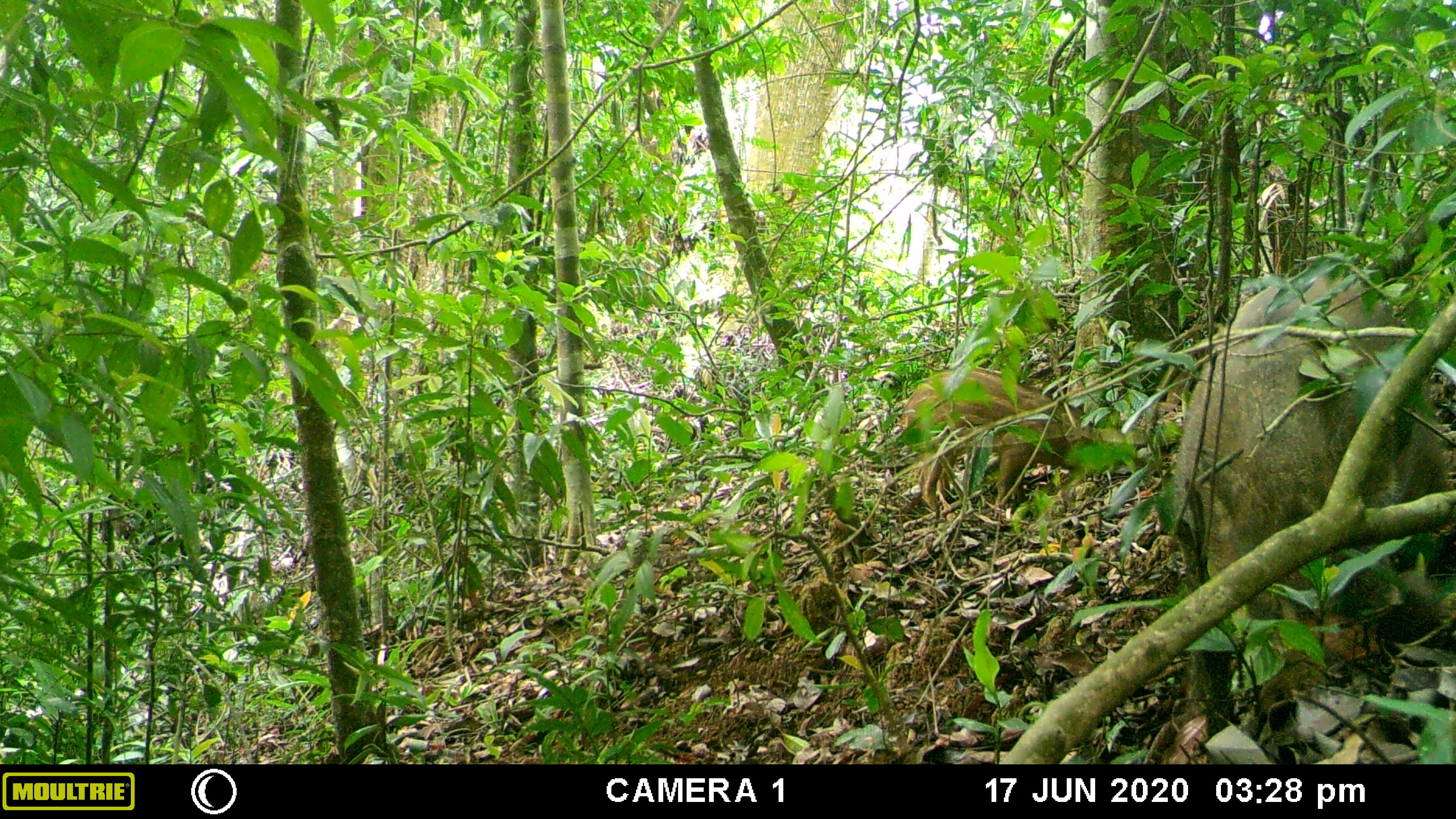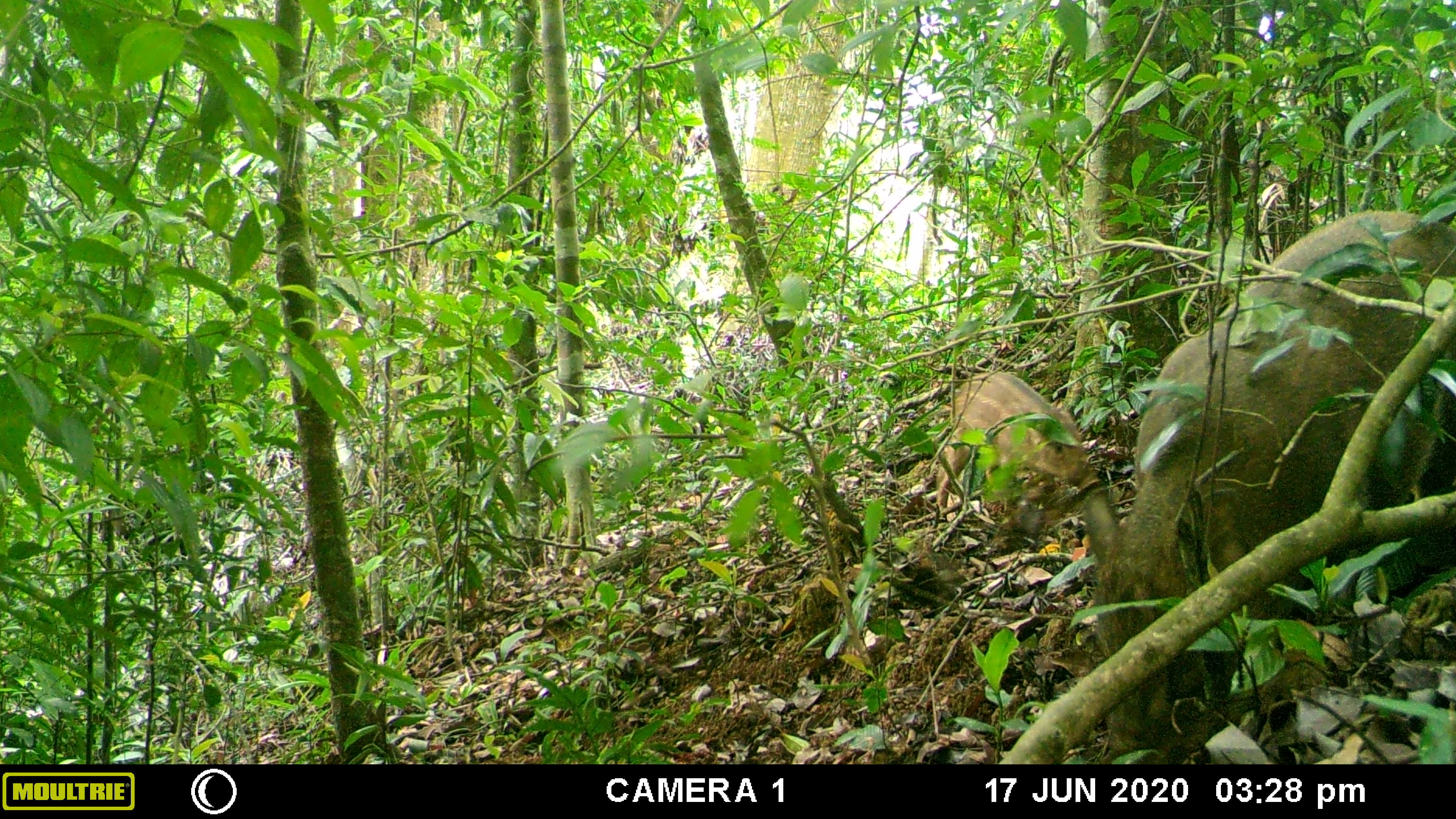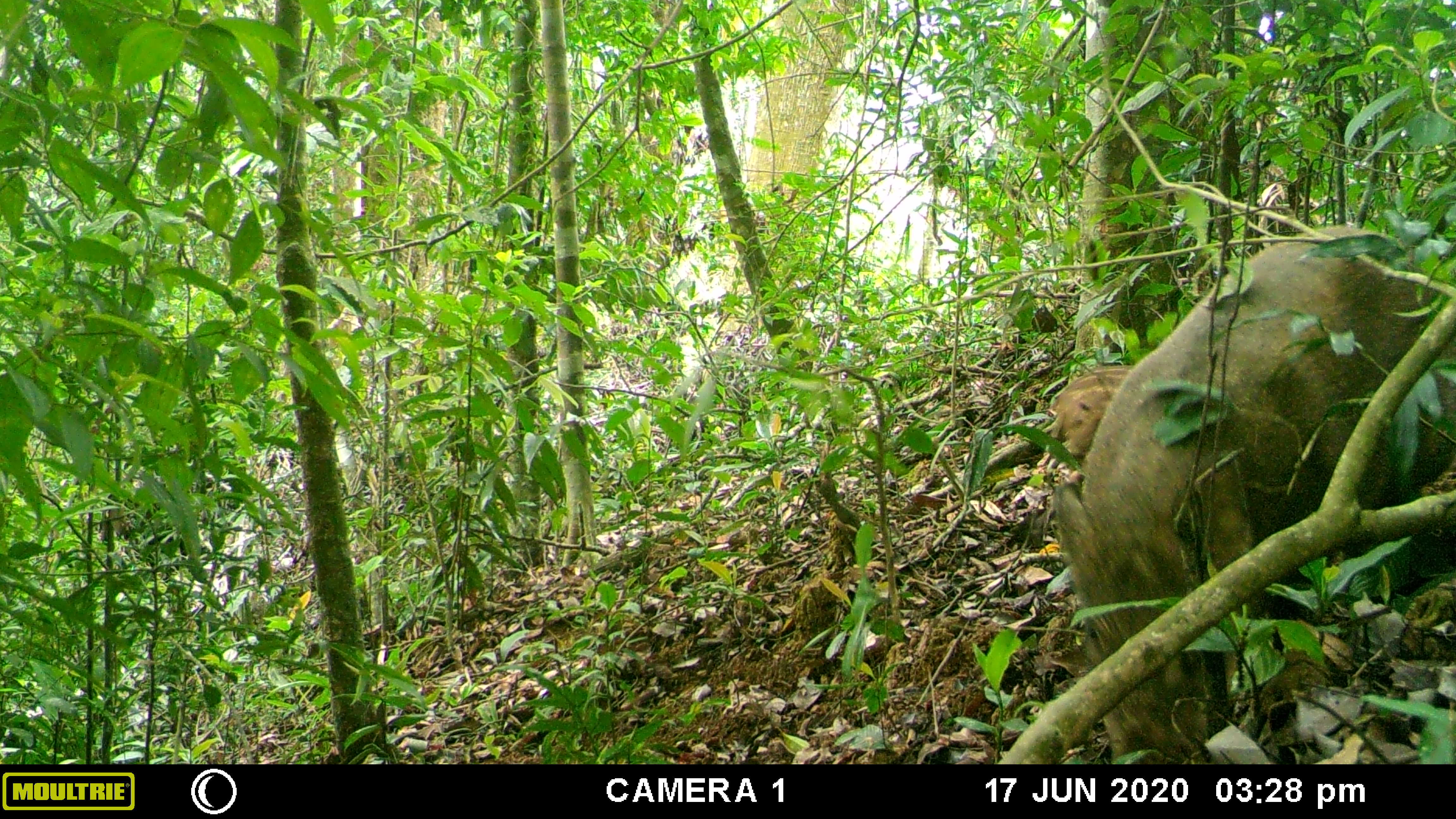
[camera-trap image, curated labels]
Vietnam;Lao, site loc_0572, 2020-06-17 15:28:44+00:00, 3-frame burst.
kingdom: Animalia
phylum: Chordata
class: Mammalia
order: Artiodactyla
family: Suidae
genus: Sus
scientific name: Sus scrofa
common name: eurasian wild pig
Eurasian wild pig (Sus scrofa). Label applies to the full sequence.